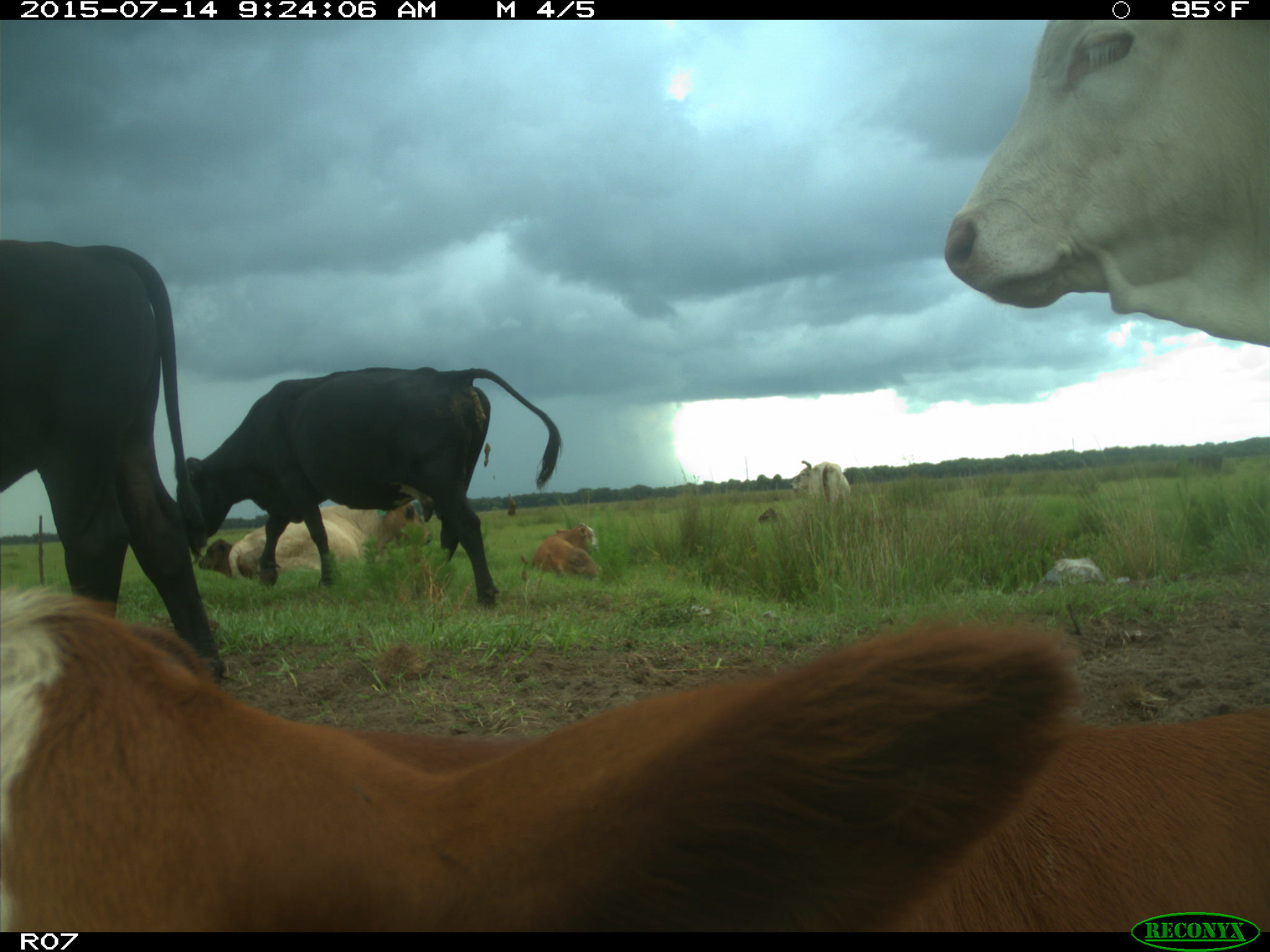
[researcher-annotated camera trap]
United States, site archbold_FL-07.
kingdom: Animalia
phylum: Chordata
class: Mammalia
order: Artiodactyla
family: Bovidae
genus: Bos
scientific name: Bos taurus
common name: domestic cow